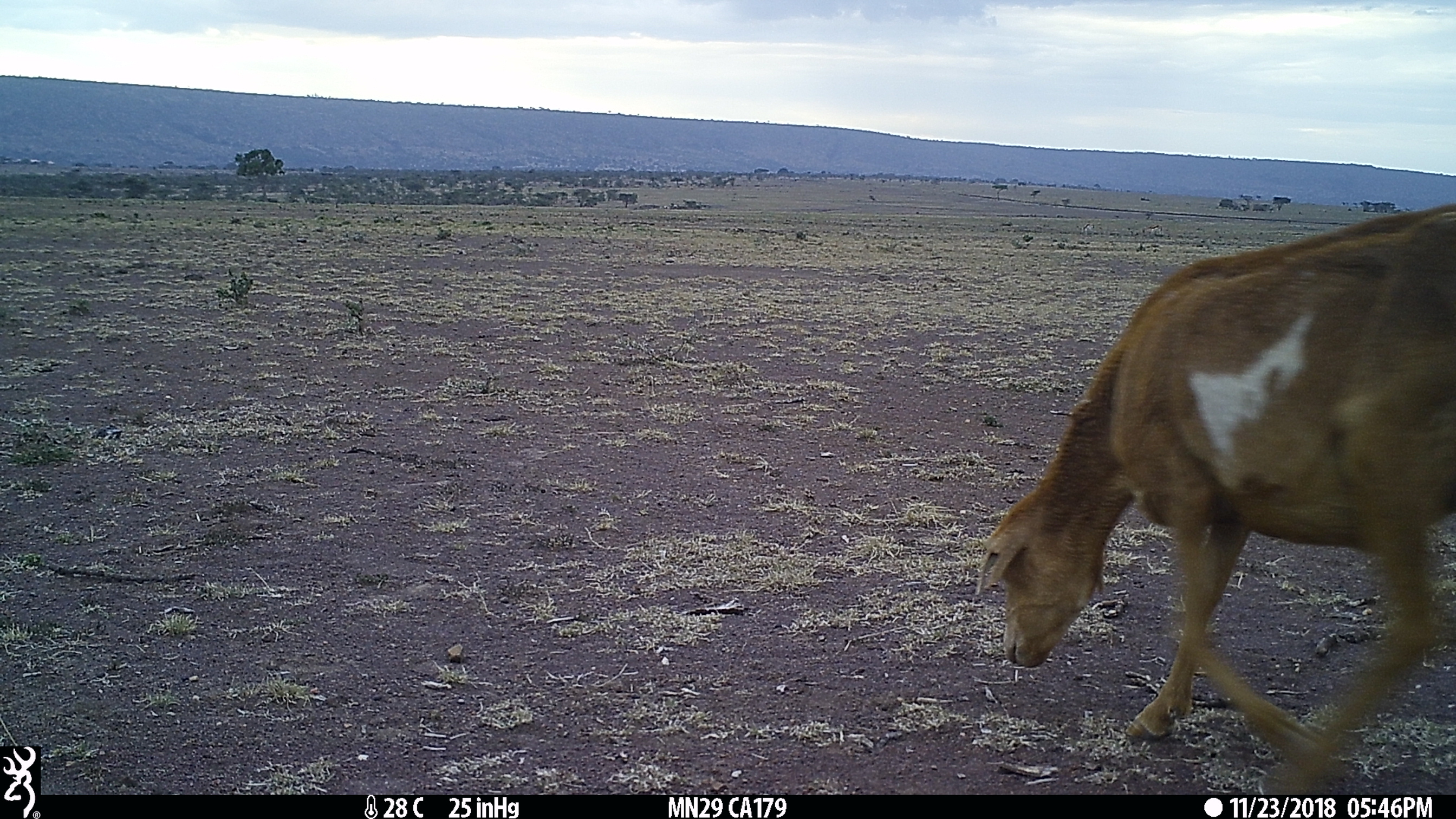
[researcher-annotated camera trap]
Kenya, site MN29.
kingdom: Animalia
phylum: Chordata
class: Mammalia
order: Artiodactyla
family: Bovidae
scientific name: Bovidae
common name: sheep or goat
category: shoat